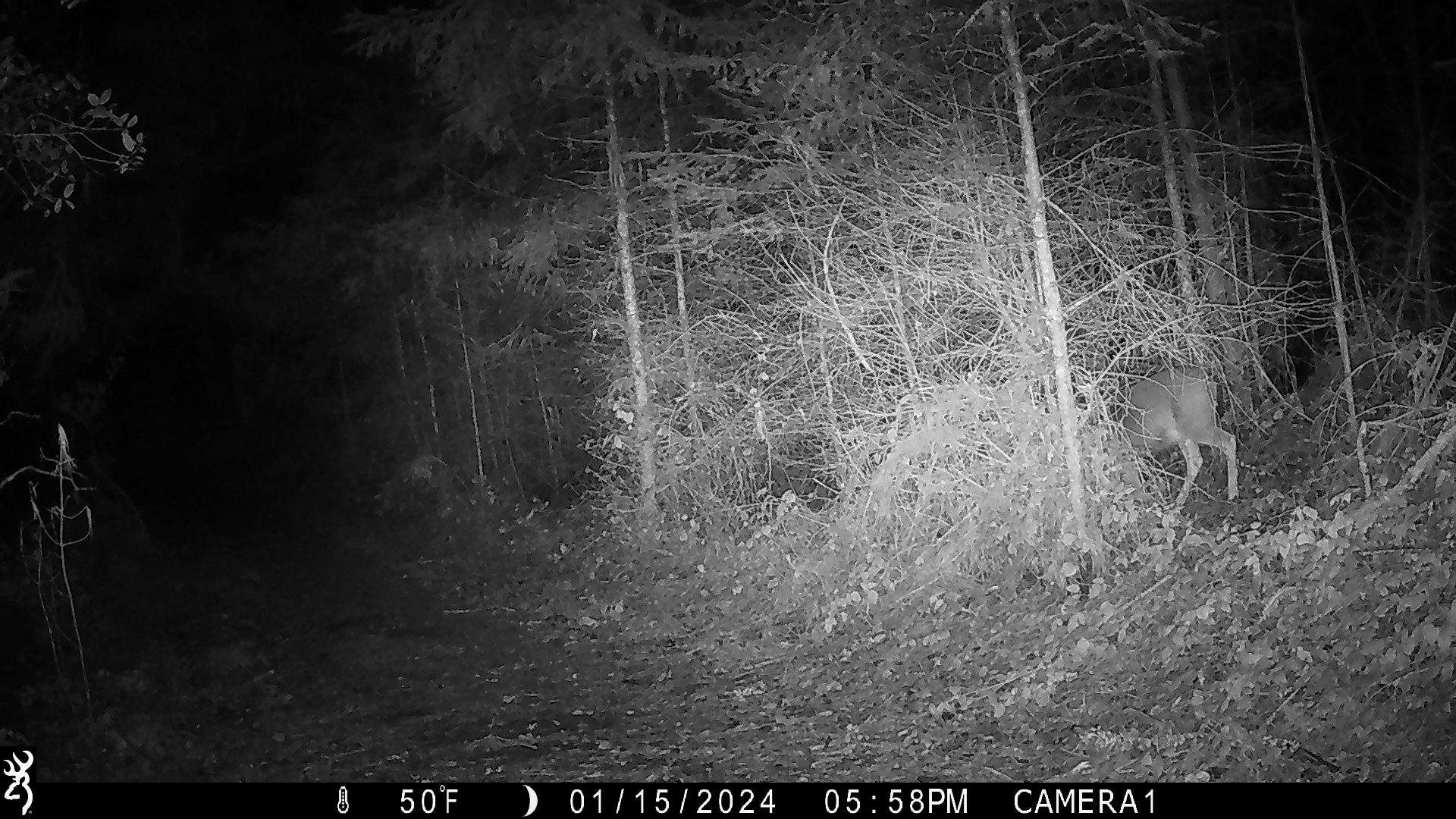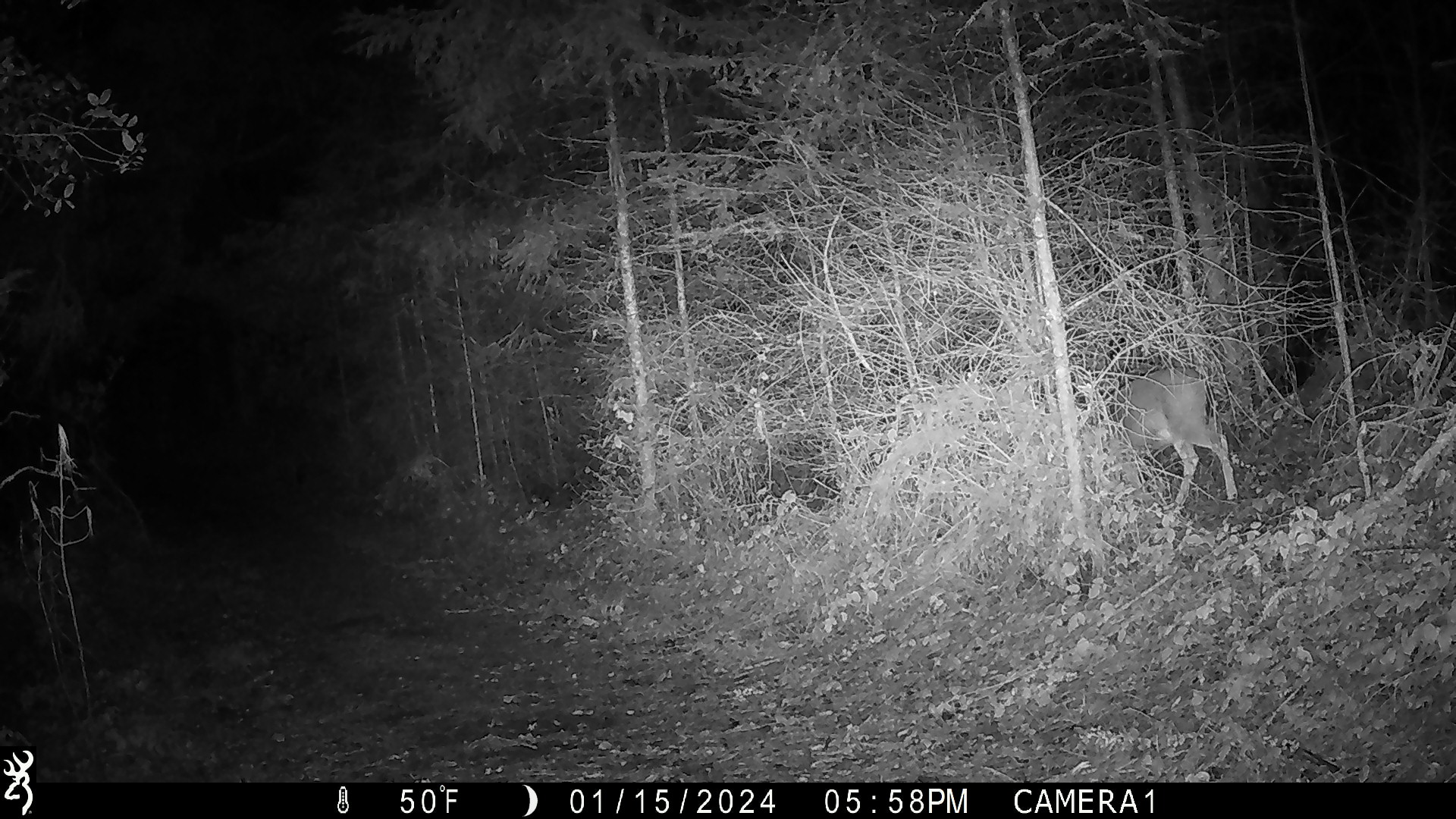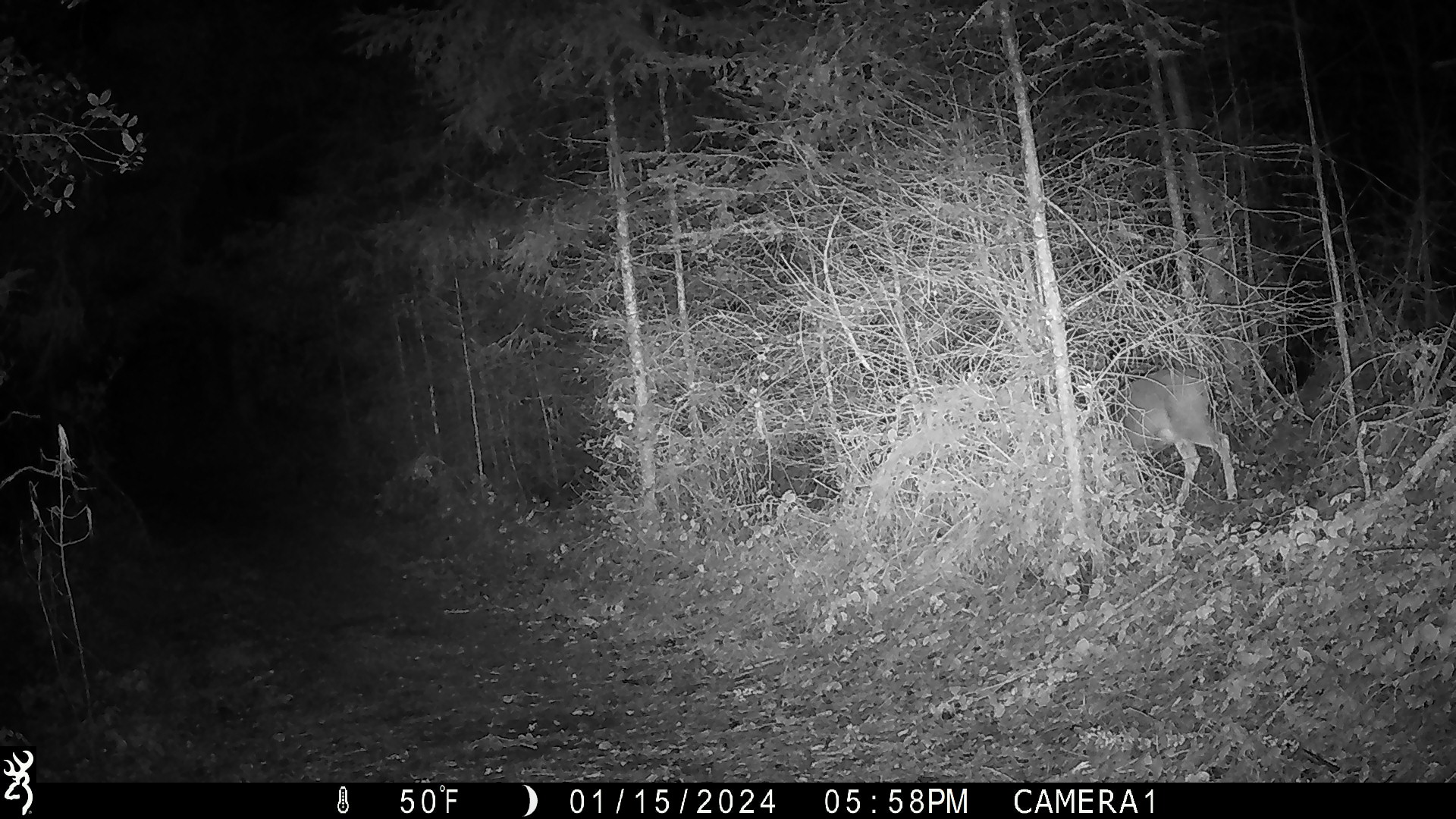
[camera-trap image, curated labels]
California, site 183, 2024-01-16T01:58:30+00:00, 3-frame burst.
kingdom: Animalia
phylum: Chordata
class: Mammalia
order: Artiodactyla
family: Cervidae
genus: Odocoileus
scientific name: Odocoileus hemionus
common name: mule deer